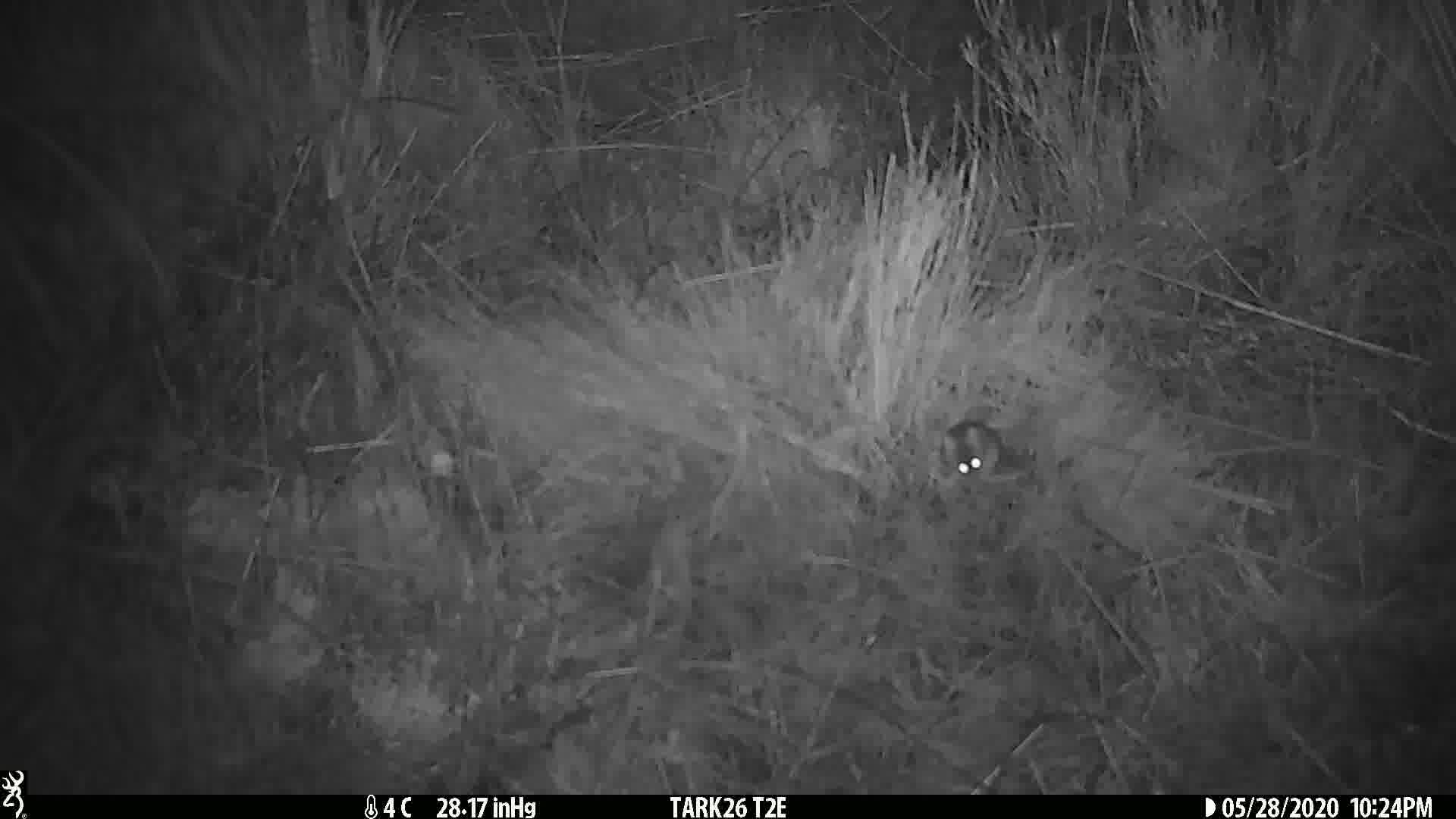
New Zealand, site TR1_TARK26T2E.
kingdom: Animalia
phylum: Chordata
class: Mammalia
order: Rodentia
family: Muridae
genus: Mus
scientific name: Mus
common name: mouse